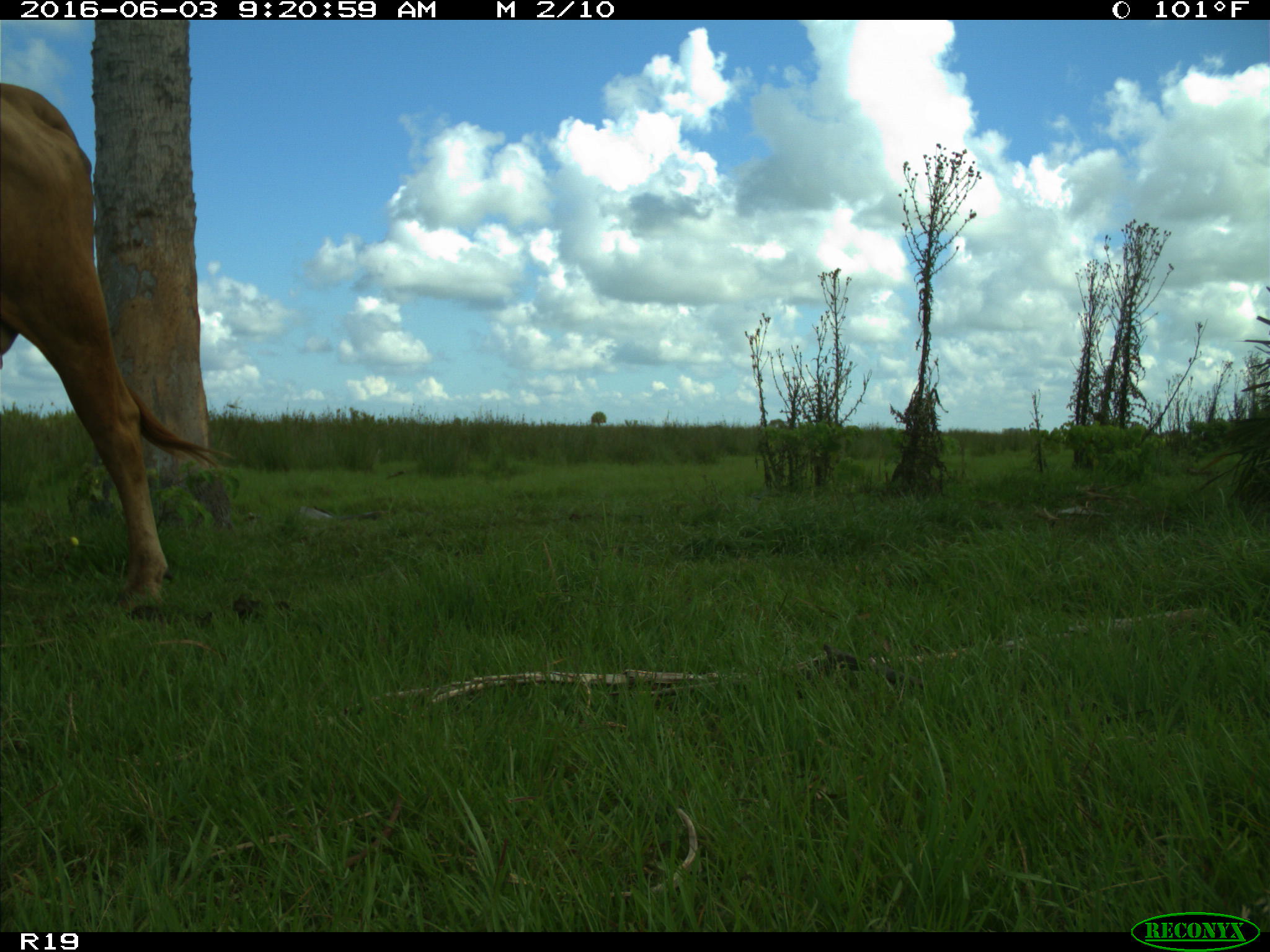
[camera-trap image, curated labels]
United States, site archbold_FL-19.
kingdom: Animalia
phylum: Chordata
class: Mammalia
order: Artiodactyla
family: Bovidae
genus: Bos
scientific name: Bos taurus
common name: domestic cow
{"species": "Bos taurus (domestic cow)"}